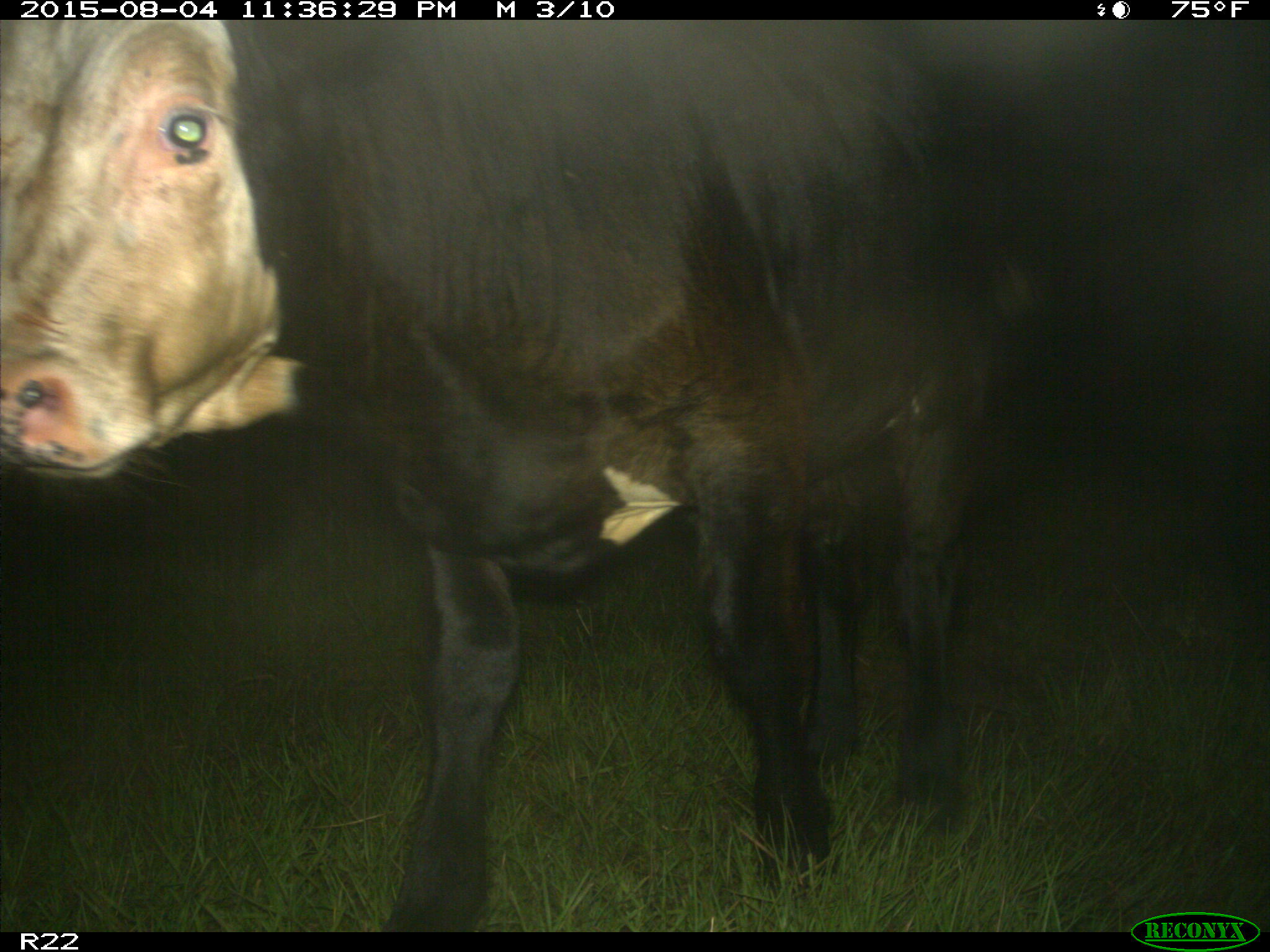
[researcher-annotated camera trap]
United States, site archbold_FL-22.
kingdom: Animalia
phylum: Chordata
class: Mammalia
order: Artiodactyla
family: Bovidae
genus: Bos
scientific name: Bos taurus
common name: domestic cow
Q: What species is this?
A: Bos taurus (domestic cow).